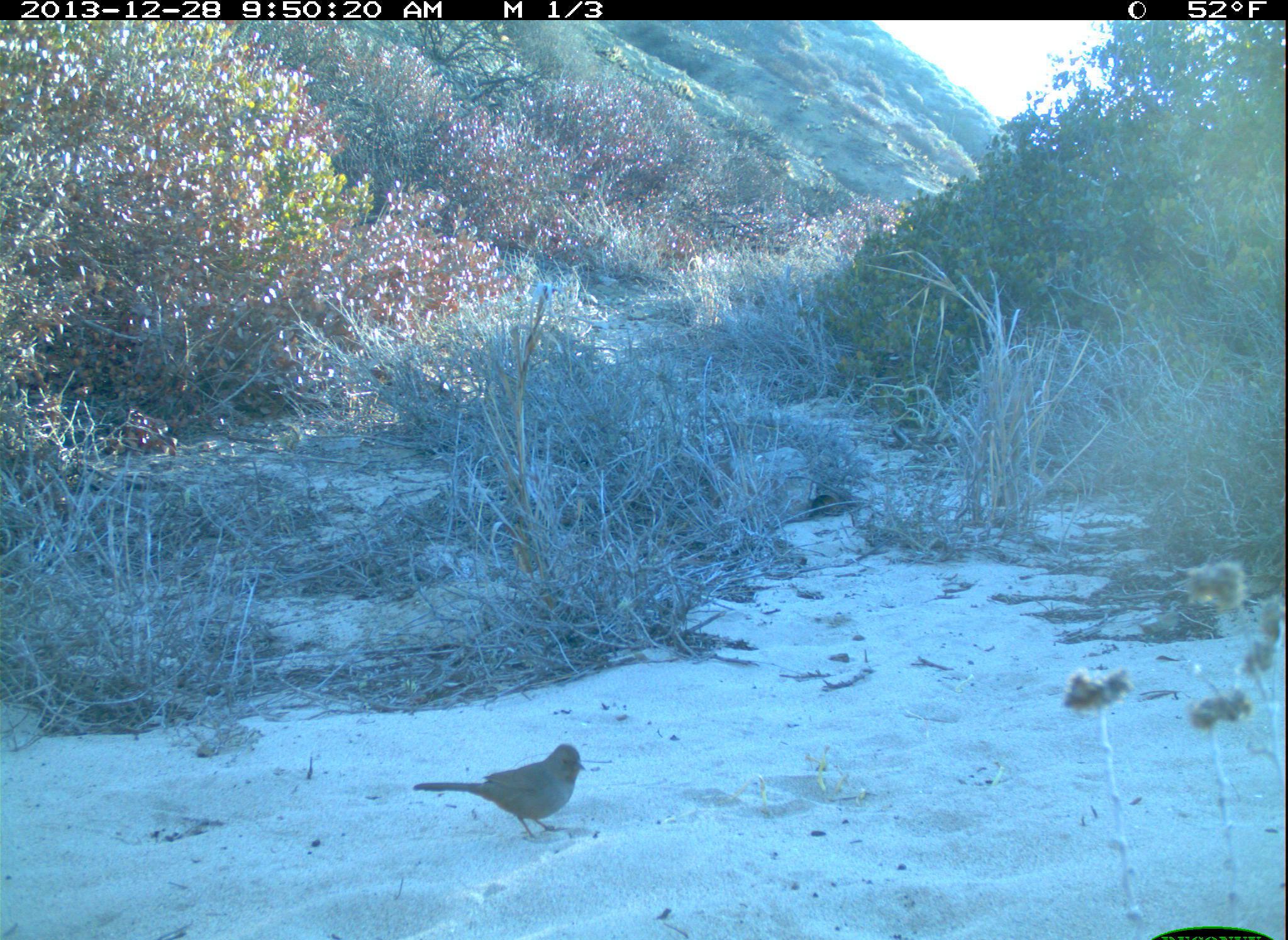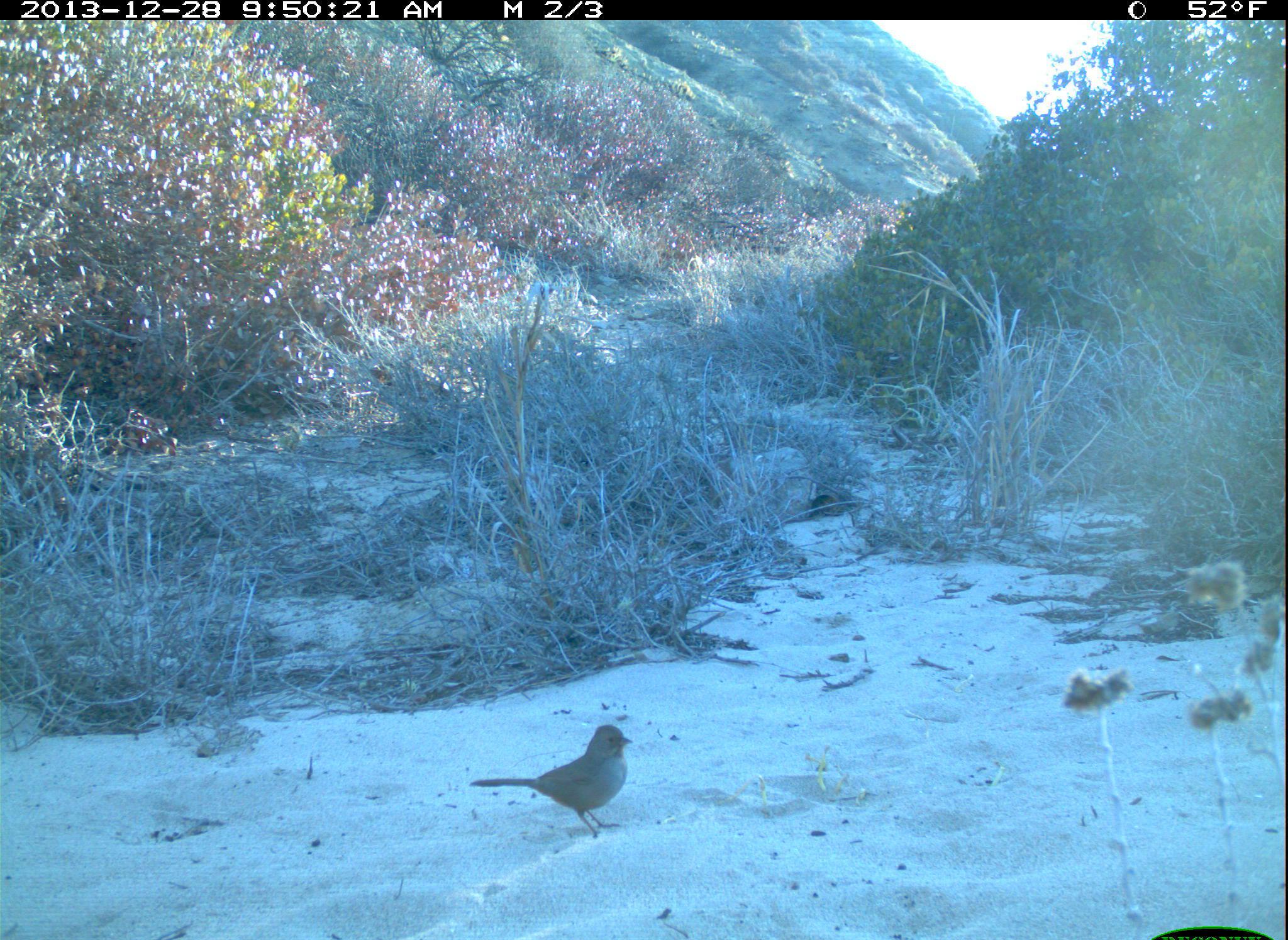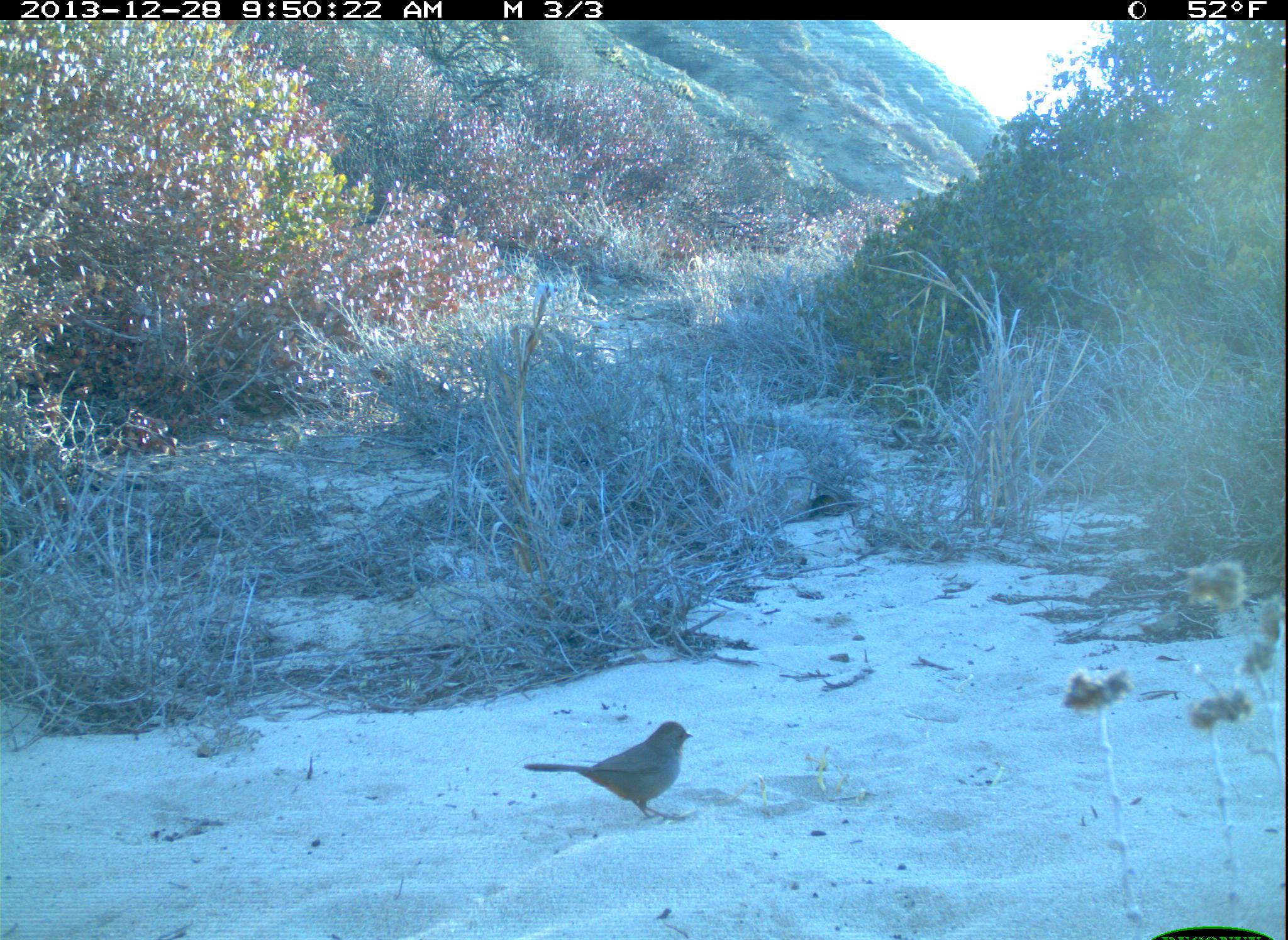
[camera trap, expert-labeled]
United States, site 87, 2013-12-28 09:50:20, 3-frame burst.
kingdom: Animalia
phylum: Chordata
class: Aves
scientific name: Aves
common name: bird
Bird (Aves).